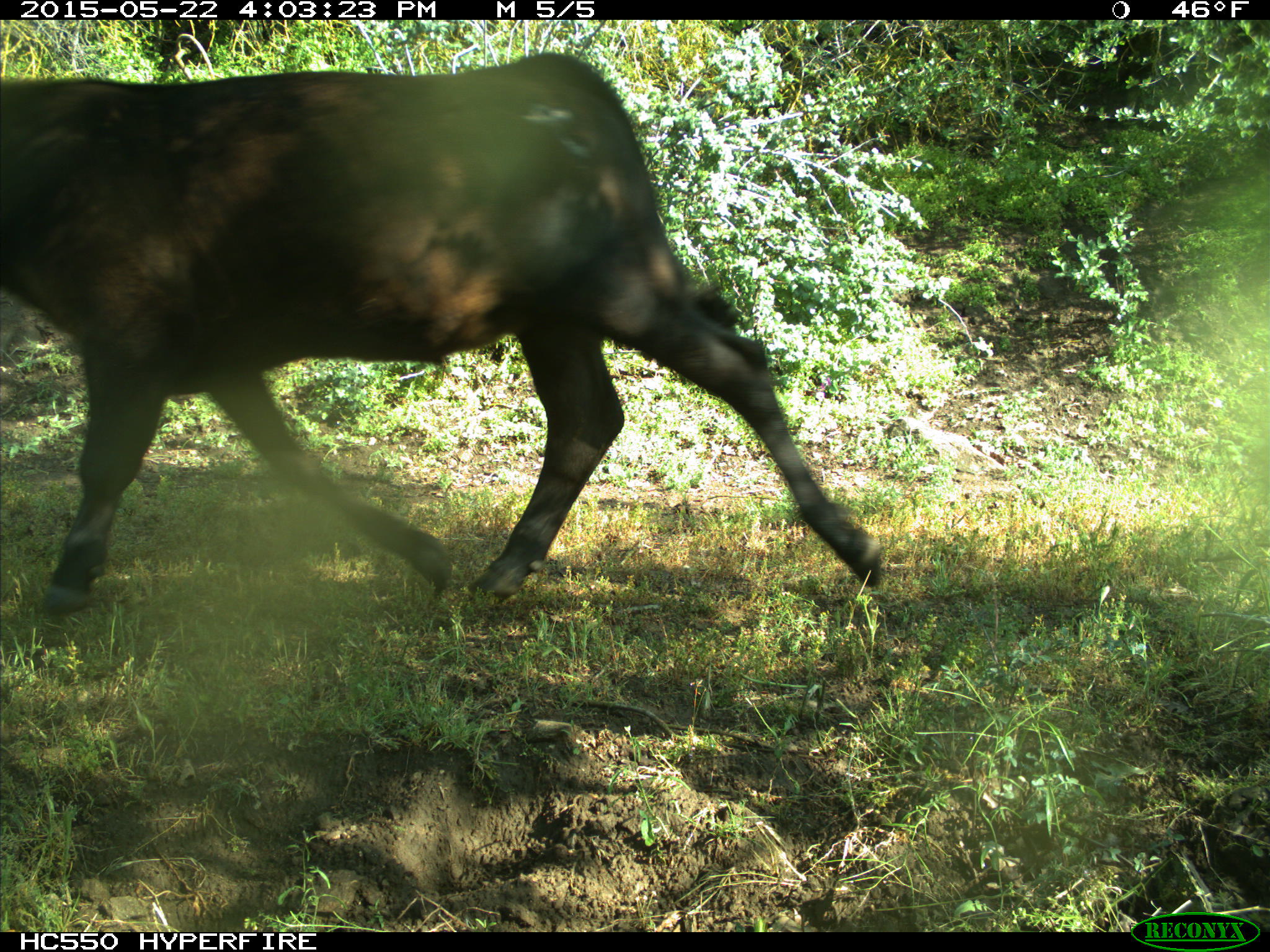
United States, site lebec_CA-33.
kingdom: Animalia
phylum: Chordata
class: Mammalia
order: Artiodactyla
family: Bovidae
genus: Bos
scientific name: Bos taurus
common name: domestic cow